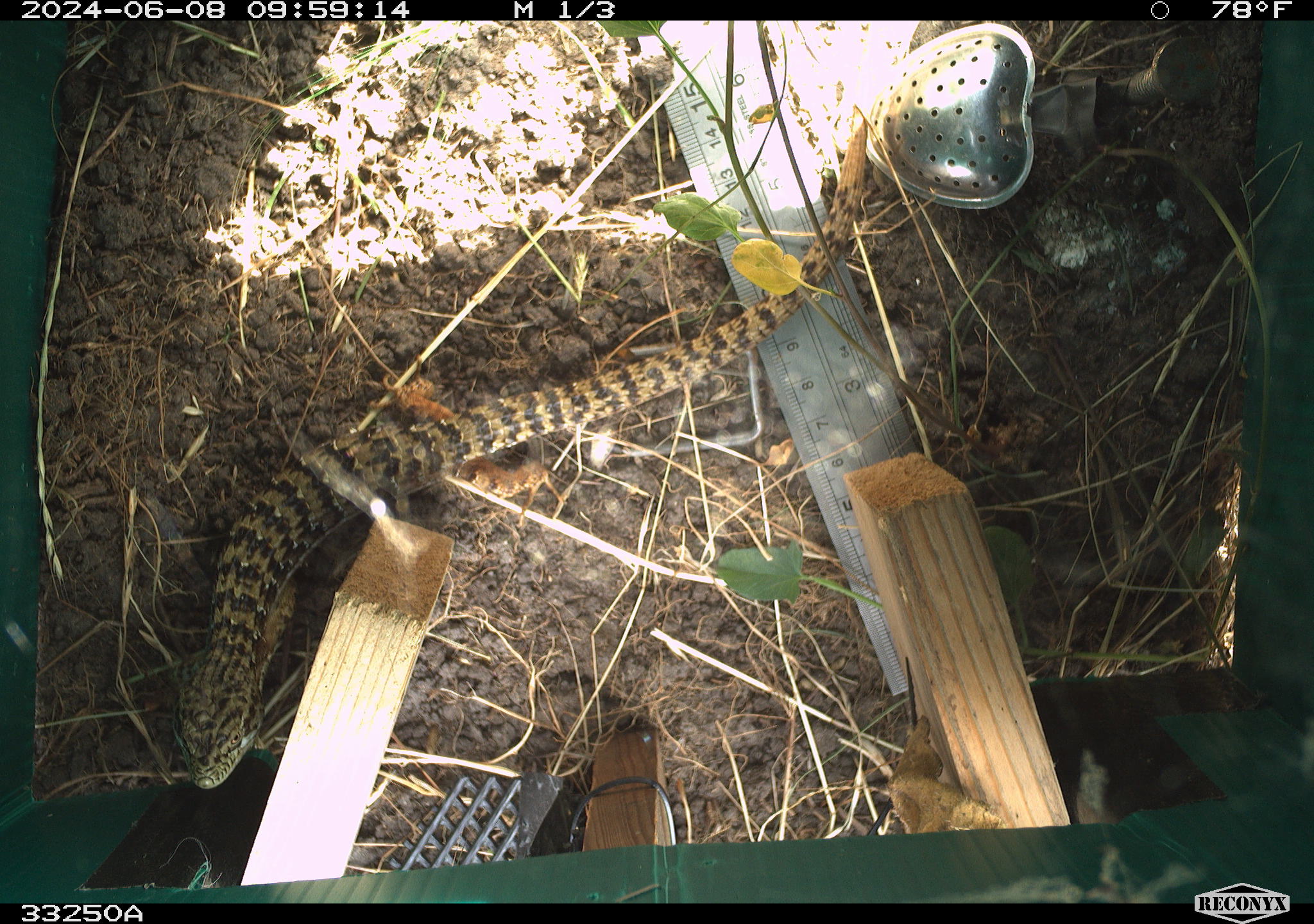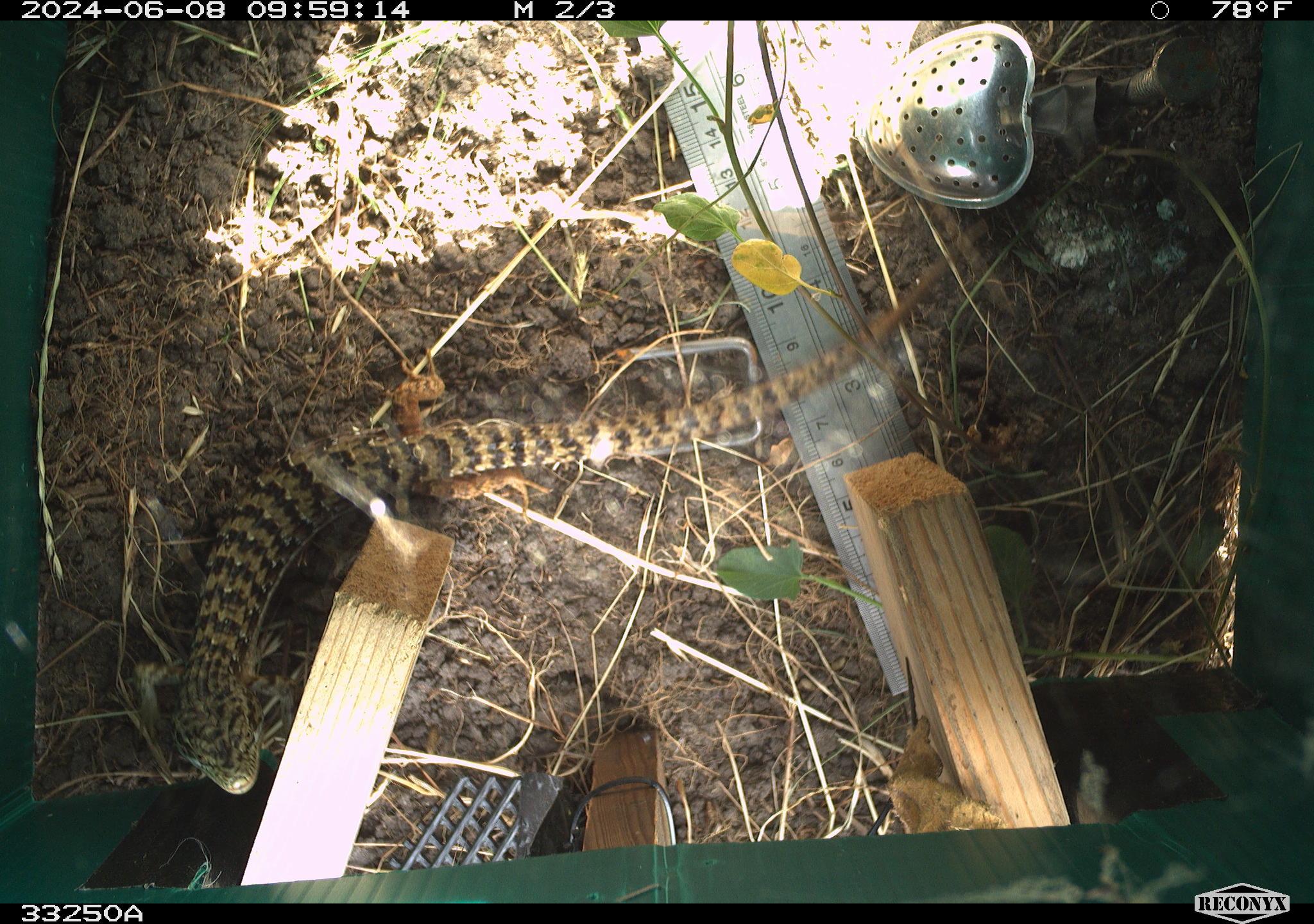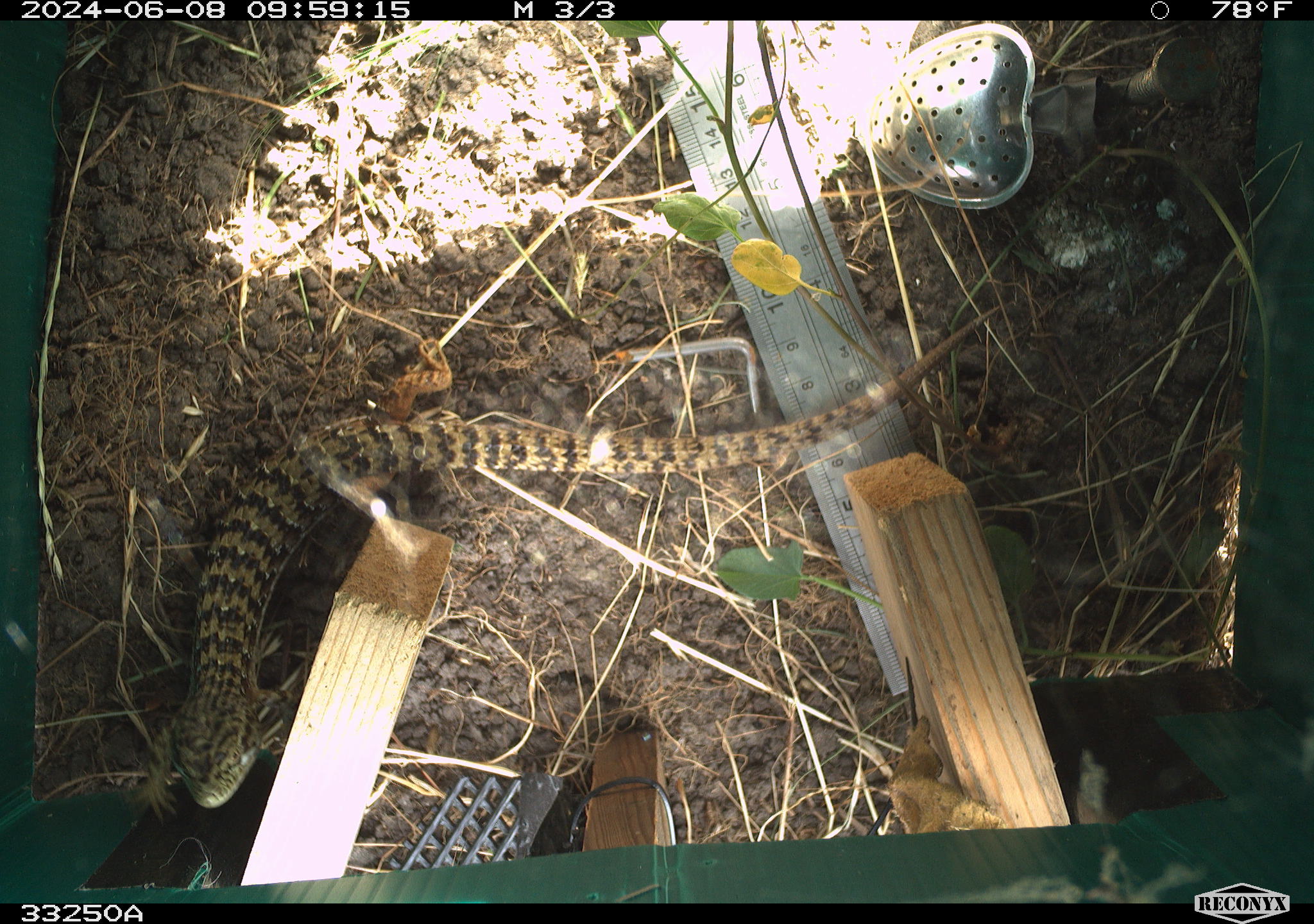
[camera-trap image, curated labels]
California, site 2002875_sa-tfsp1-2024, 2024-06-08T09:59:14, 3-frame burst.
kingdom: Animalia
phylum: Chordata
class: Reptilia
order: Squamata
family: Anguidae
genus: Elgaria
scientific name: Elgaria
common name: alligator lizards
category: elgaria species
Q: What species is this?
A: Elgaria species (alligator lizards) (Elgaria).